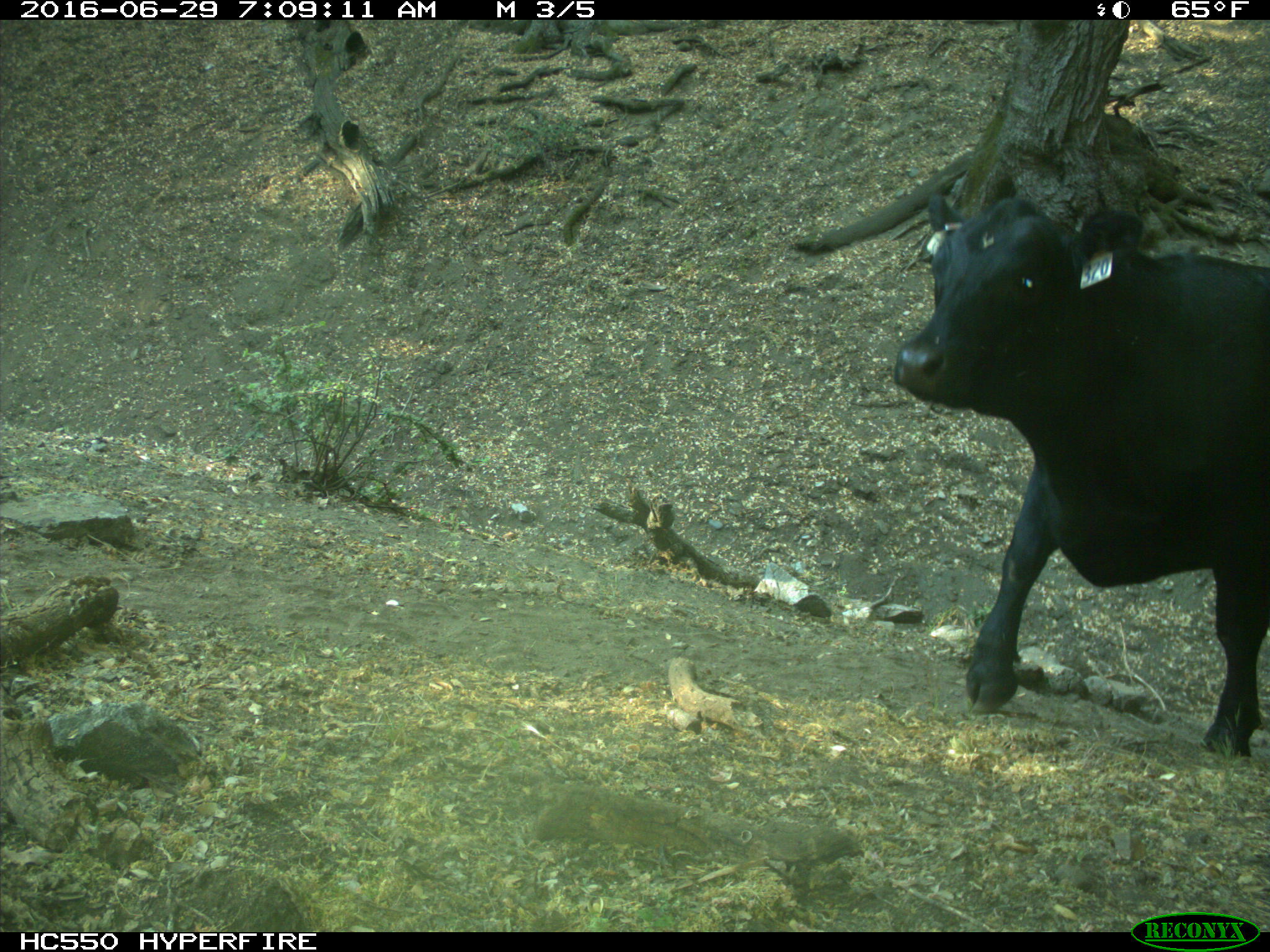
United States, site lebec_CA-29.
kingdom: Animalia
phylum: Chordata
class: Mammalia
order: Artiodactyla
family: Bovidae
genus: Bos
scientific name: Bos taurus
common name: domestic cow